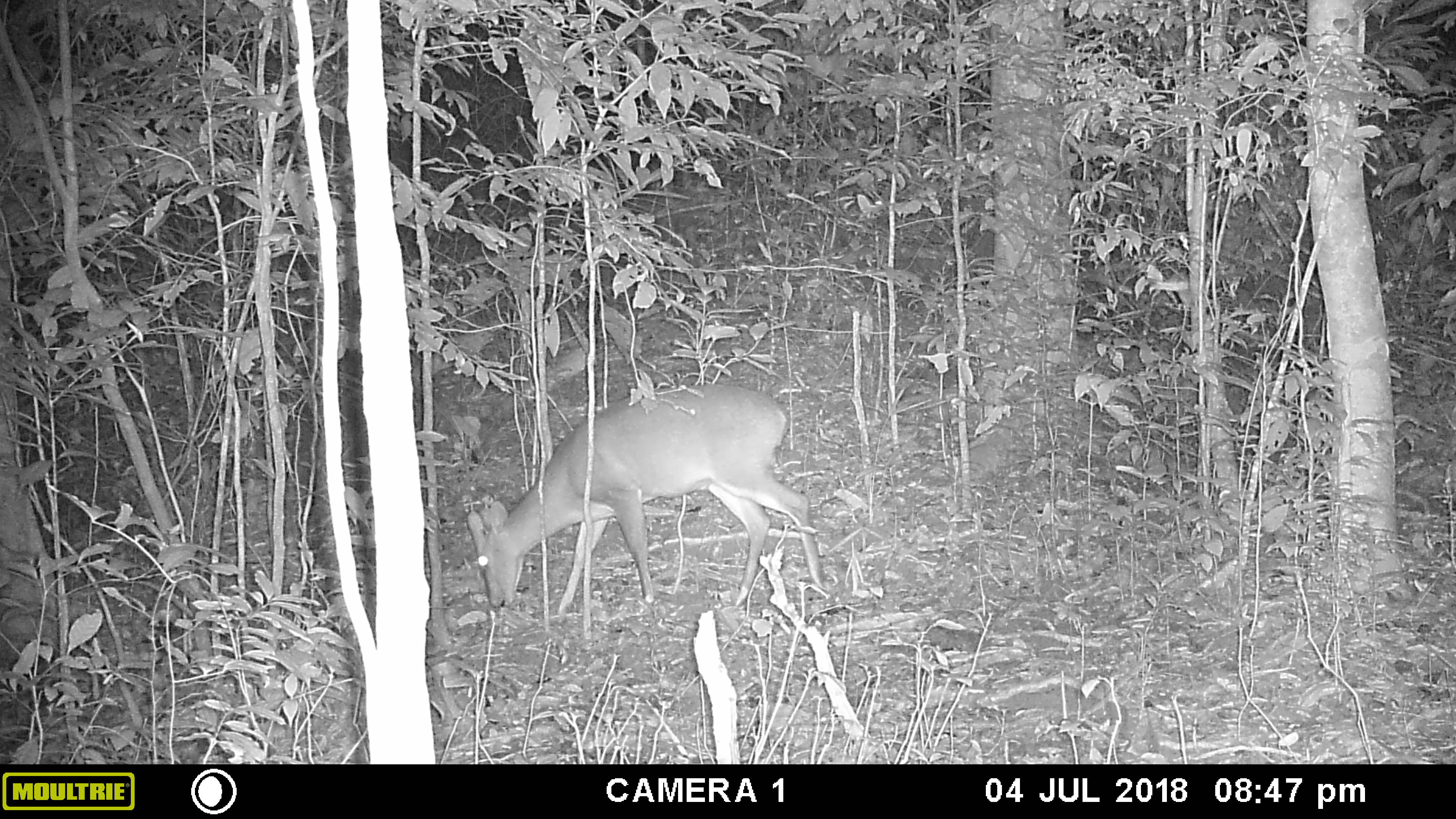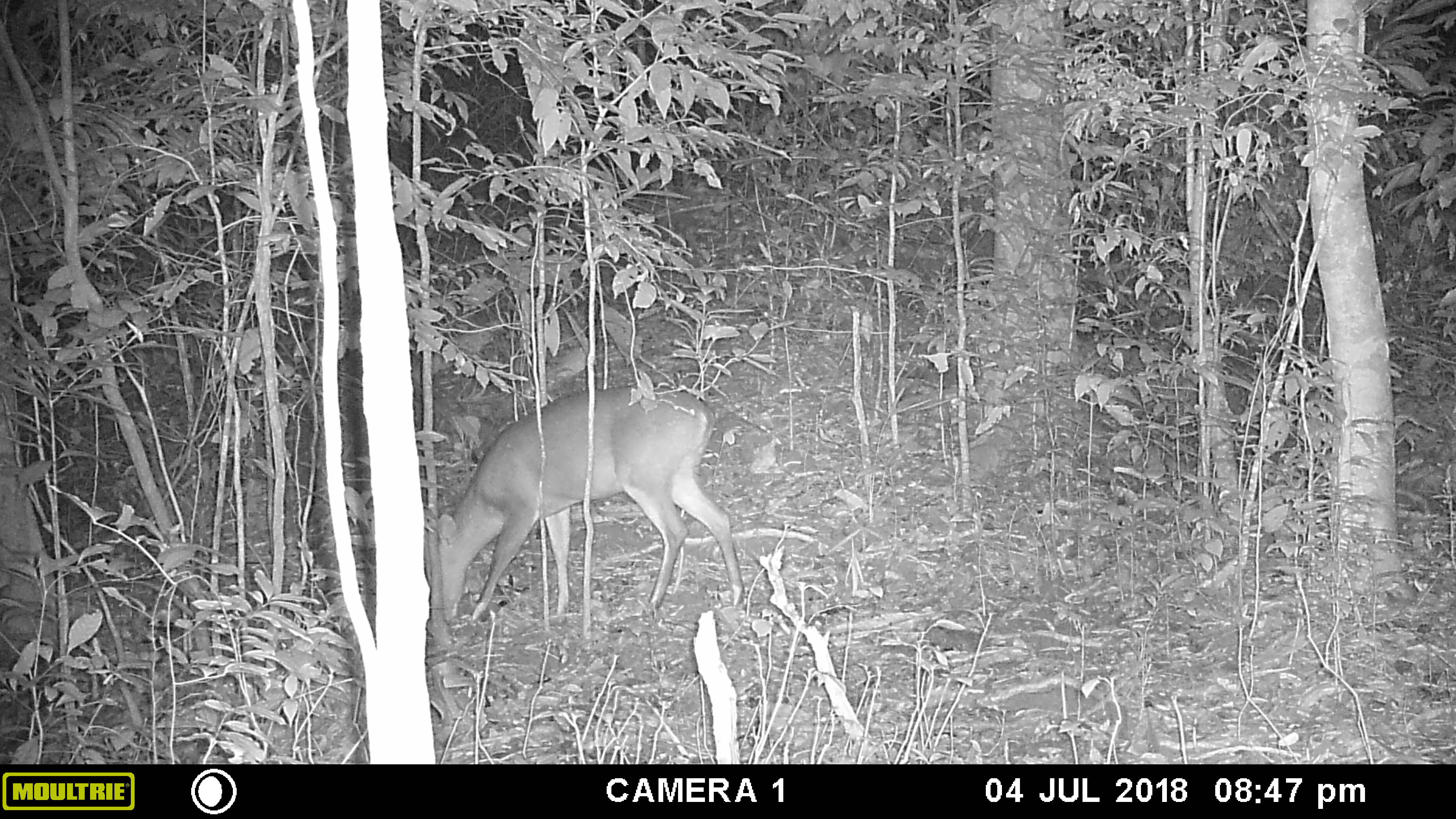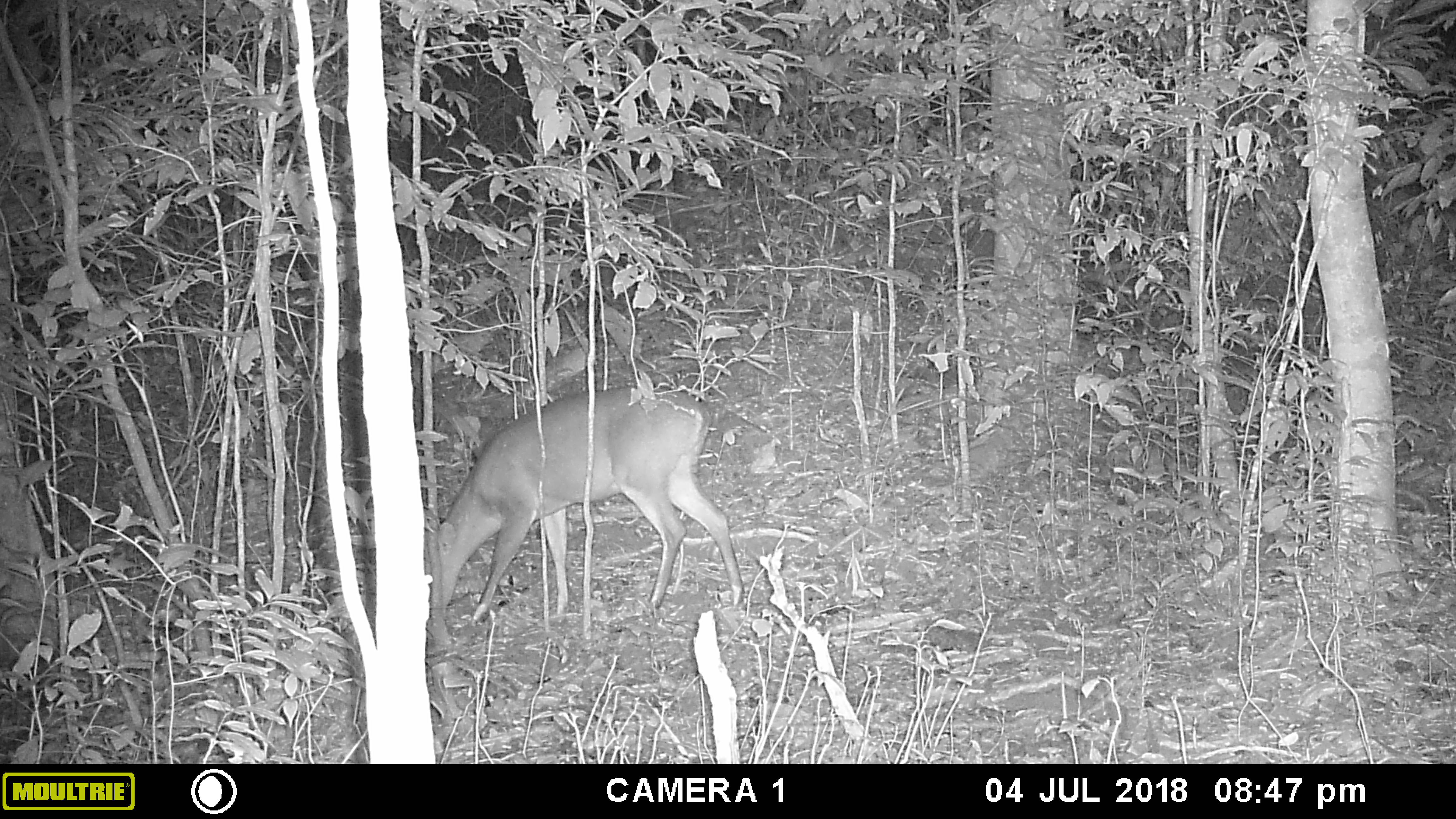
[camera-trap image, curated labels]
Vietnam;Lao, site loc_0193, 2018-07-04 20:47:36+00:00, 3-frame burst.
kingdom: Animalia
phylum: Chordata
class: Mammalia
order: Artiodactyla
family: Cervidae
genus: Muntiacus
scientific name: Muntiacus vuquangensis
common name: large-antlered muntjac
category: large antlered muntjac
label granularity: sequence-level